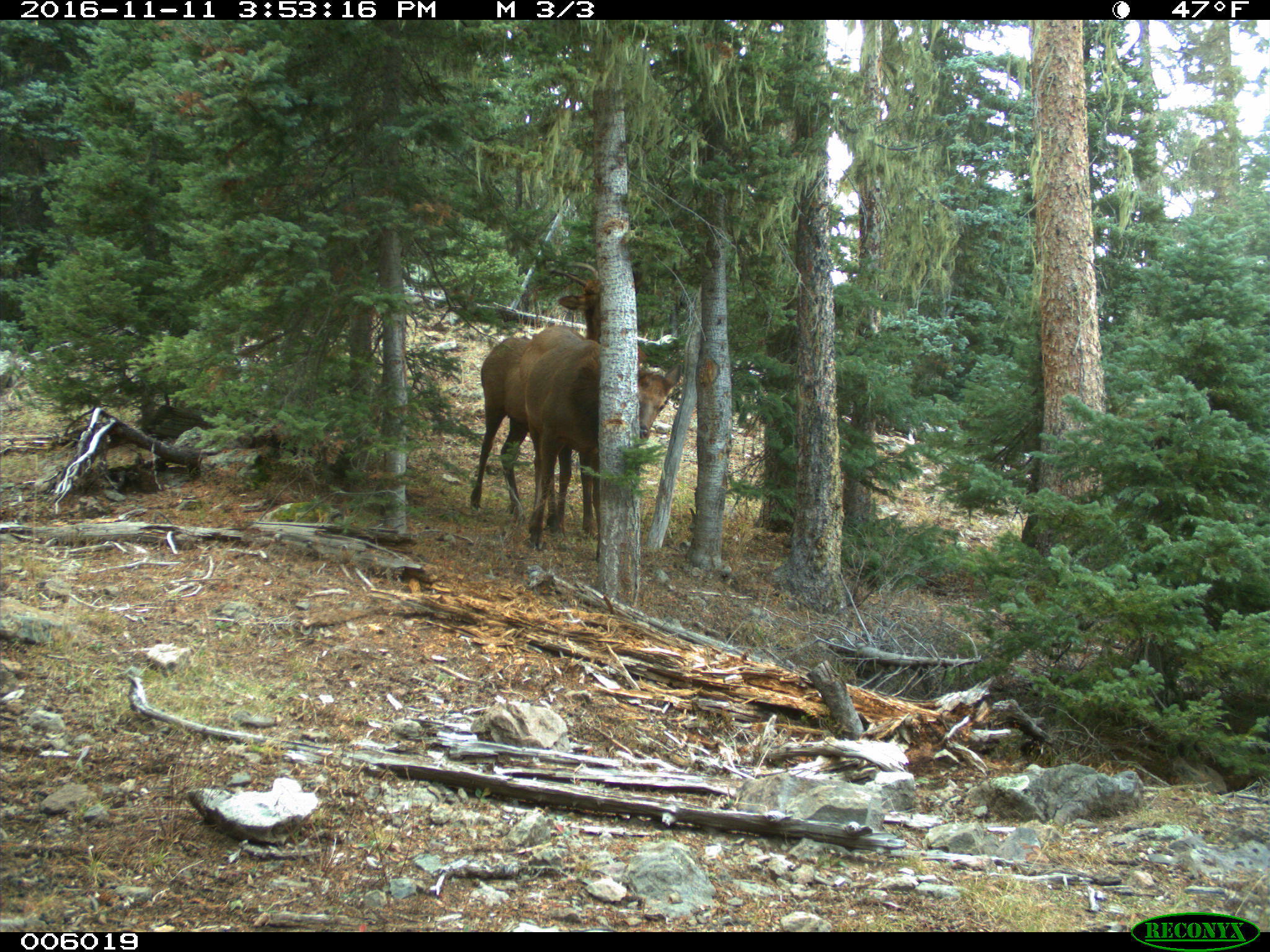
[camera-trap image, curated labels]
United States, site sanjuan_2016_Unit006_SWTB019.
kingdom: Animalia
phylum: Chordata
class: Mammalia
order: Artiodactyla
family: Cervidae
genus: Cervus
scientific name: Cervus elaphus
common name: red deer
Cervus elaphus (red deer).